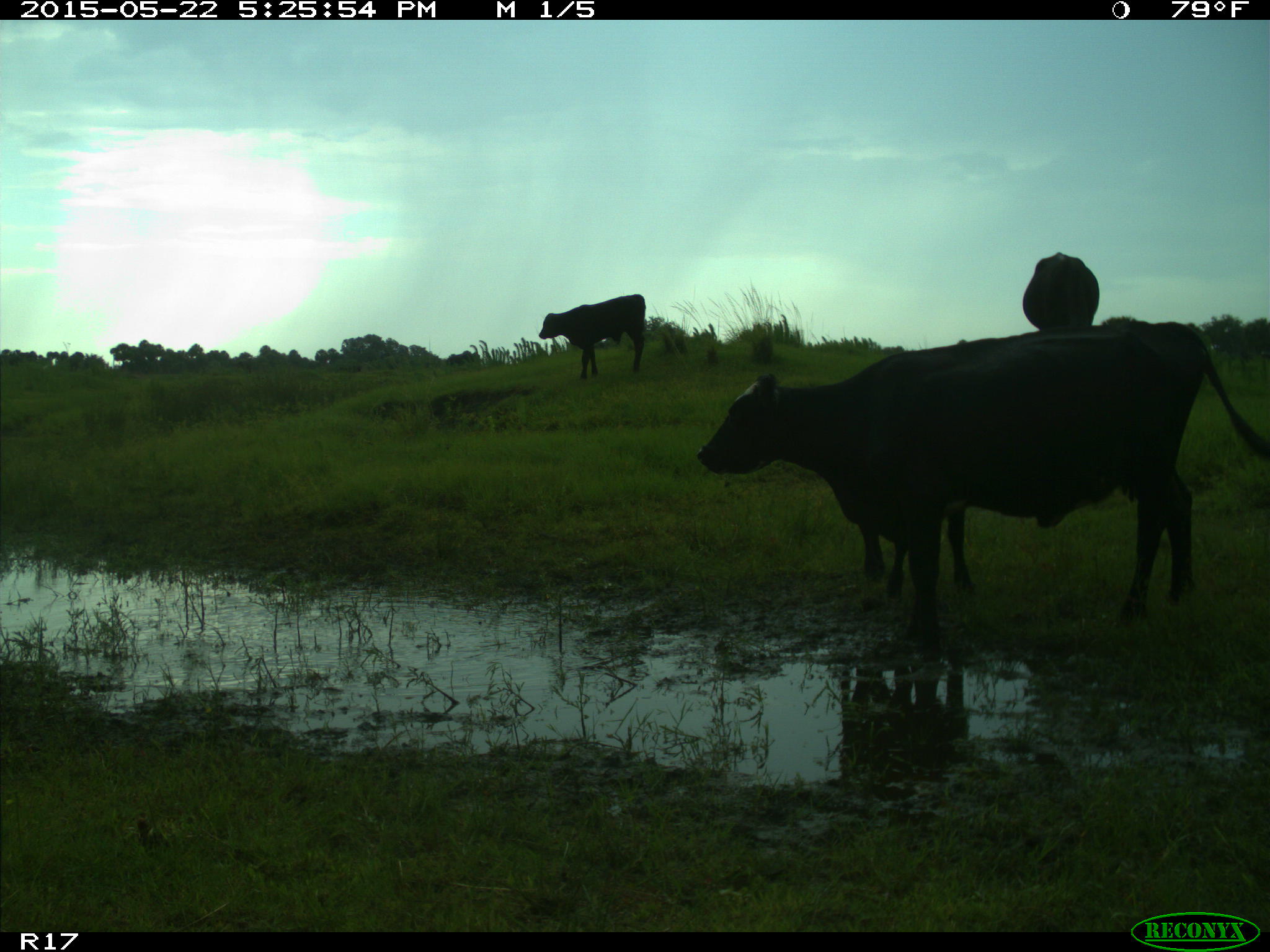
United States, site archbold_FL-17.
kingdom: Animalia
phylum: Chordata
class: Mammalia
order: Artiodactyla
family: Bovidae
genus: Bos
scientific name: Bos taurus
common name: domestic cow